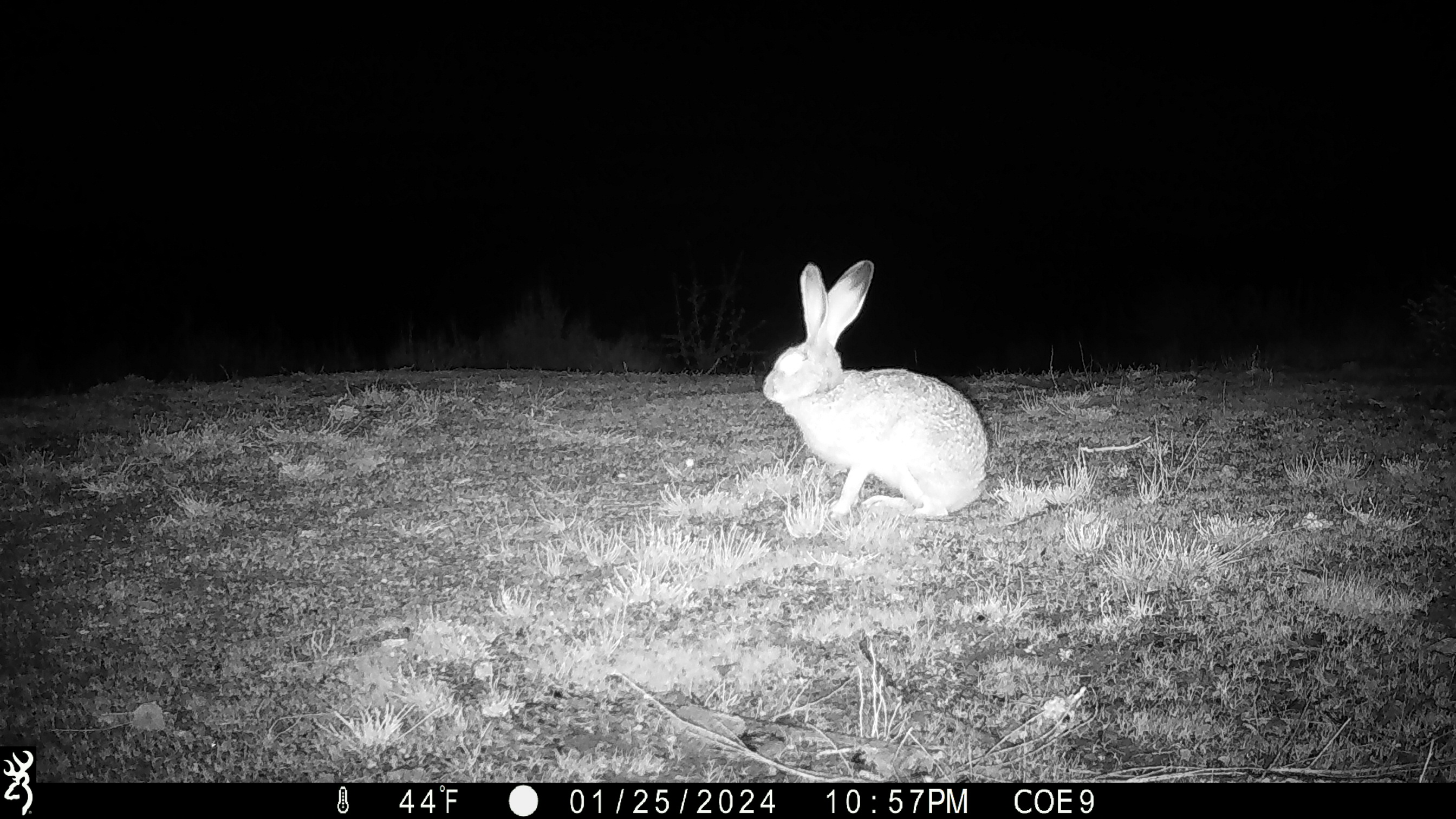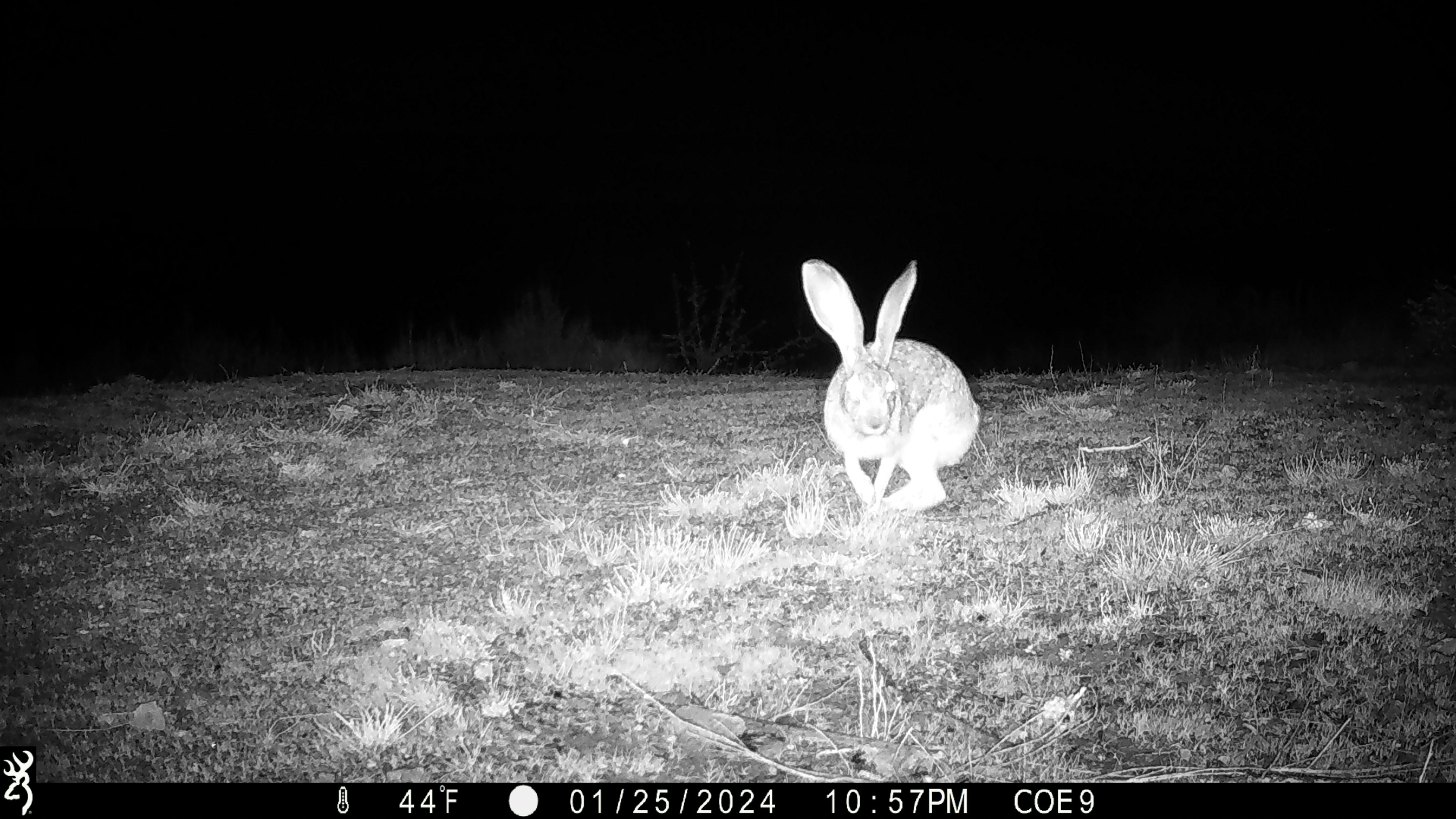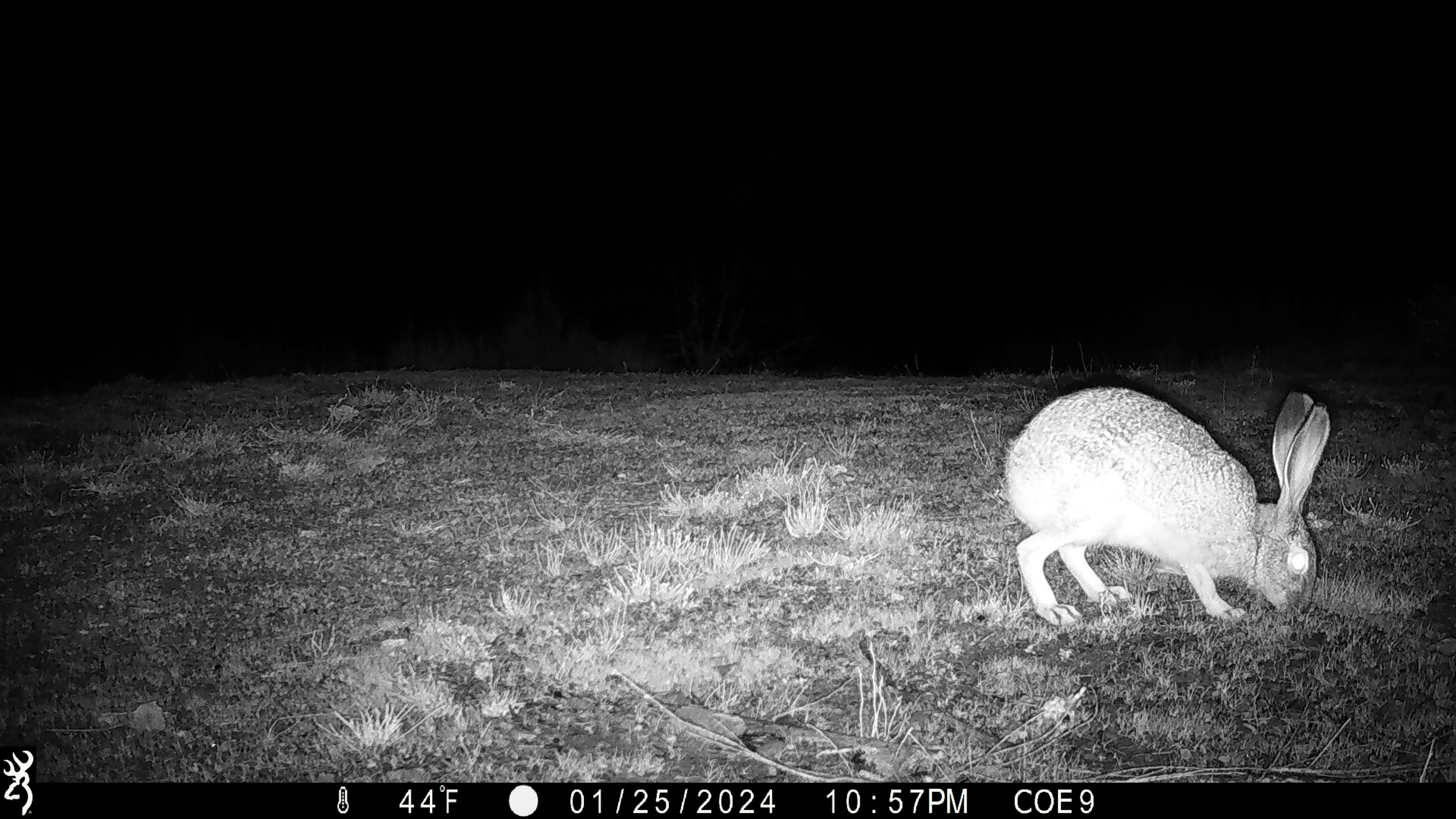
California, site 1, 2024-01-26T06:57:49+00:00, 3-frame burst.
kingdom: Animalia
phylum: Chordata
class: Mammalia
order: Lagomorpha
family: Leporidae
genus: Lepus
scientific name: Lepus californicus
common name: black-tailed jackrabbit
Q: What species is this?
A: Black-tailed jackrabbit (Lepus californicus).